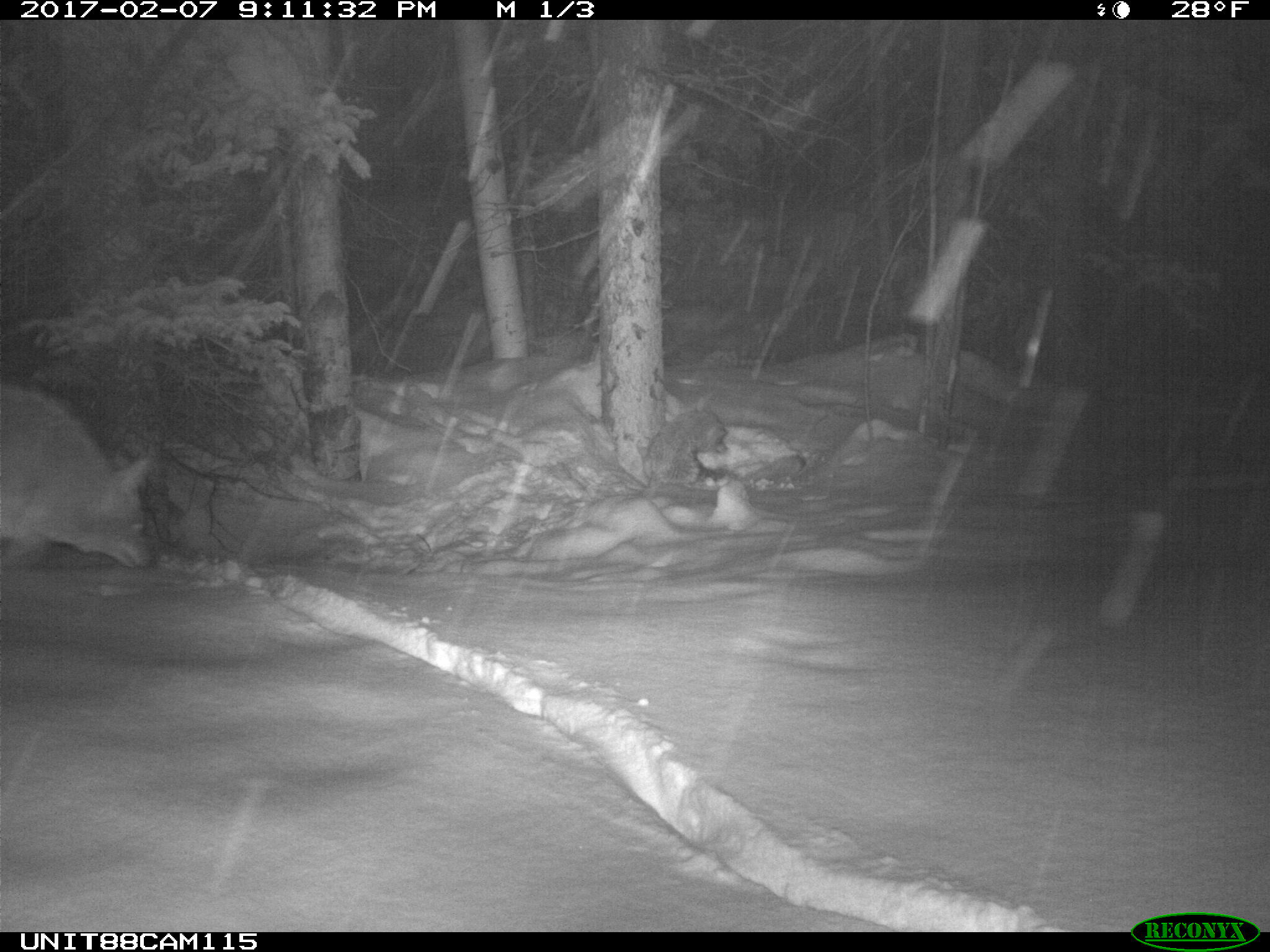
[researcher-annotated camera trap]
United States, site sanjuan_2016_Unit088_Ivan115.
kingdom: Animalia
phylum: Chordata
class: Mammalia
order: Carnivora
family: Canidae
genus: Canis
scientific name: Canis latrans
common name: coyote